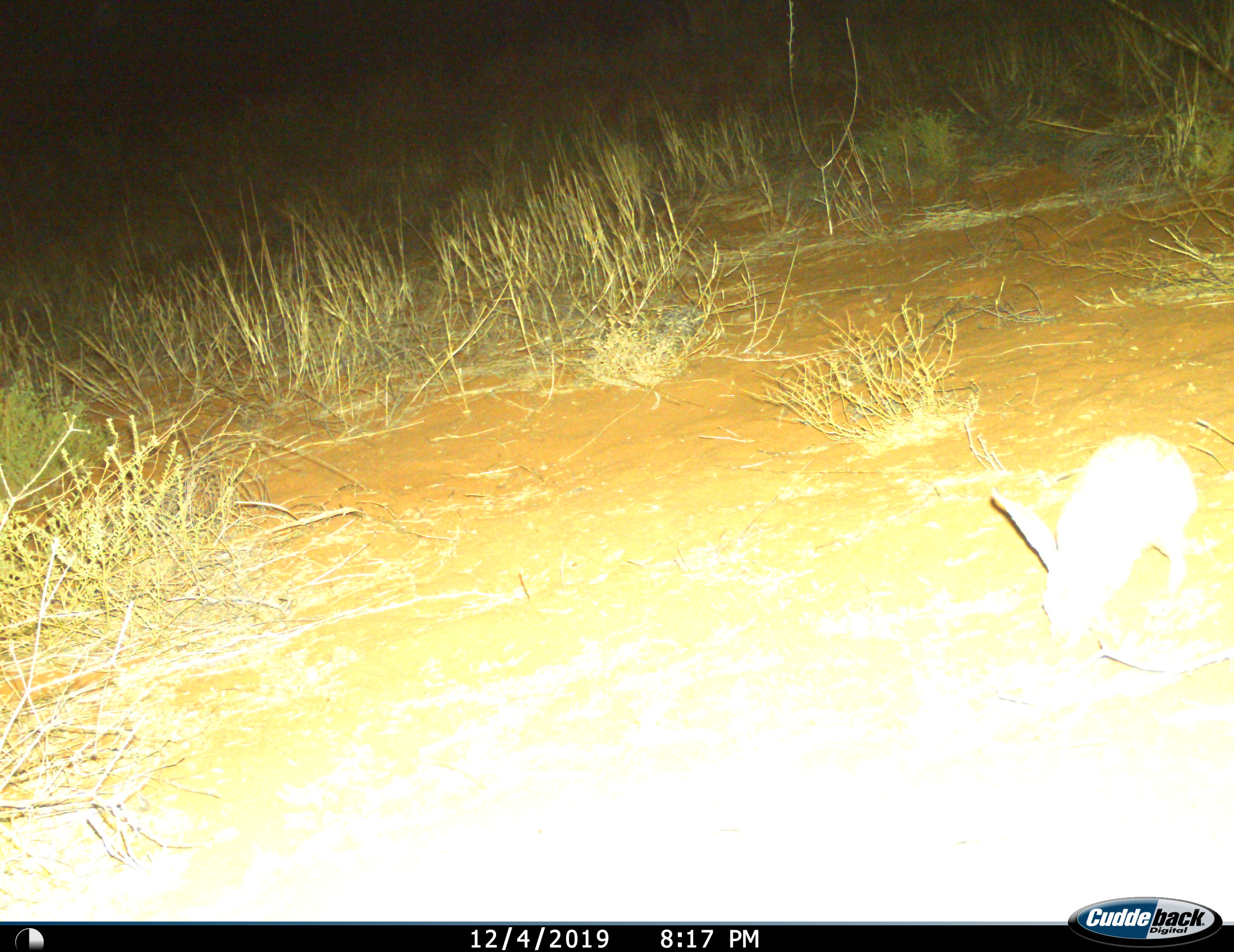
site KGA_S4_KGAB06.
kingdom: Animalia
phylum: Chordata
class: Mammalia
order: Lagomorpha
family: Leporidae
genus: Lepus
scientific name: Lepus capensis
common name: cape hare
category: harecape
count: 1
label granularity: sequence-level